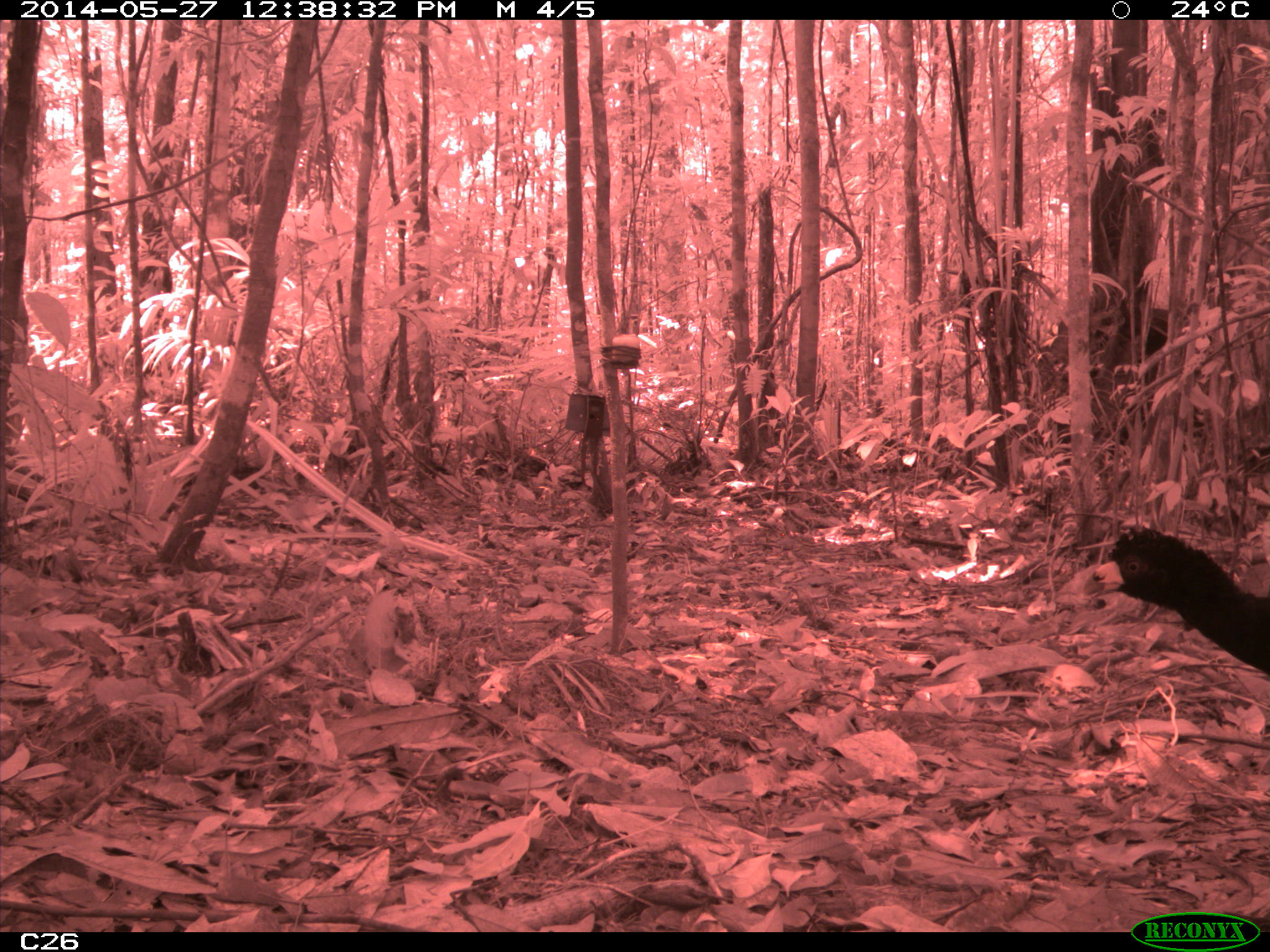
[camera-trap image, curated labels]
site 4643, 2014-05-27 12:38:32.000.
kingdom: Animalia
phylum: Chordata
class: Aves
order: Galliformes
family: Cracidae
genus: Crax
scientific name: Crax alector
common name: black curassow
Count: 2.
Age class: adult.